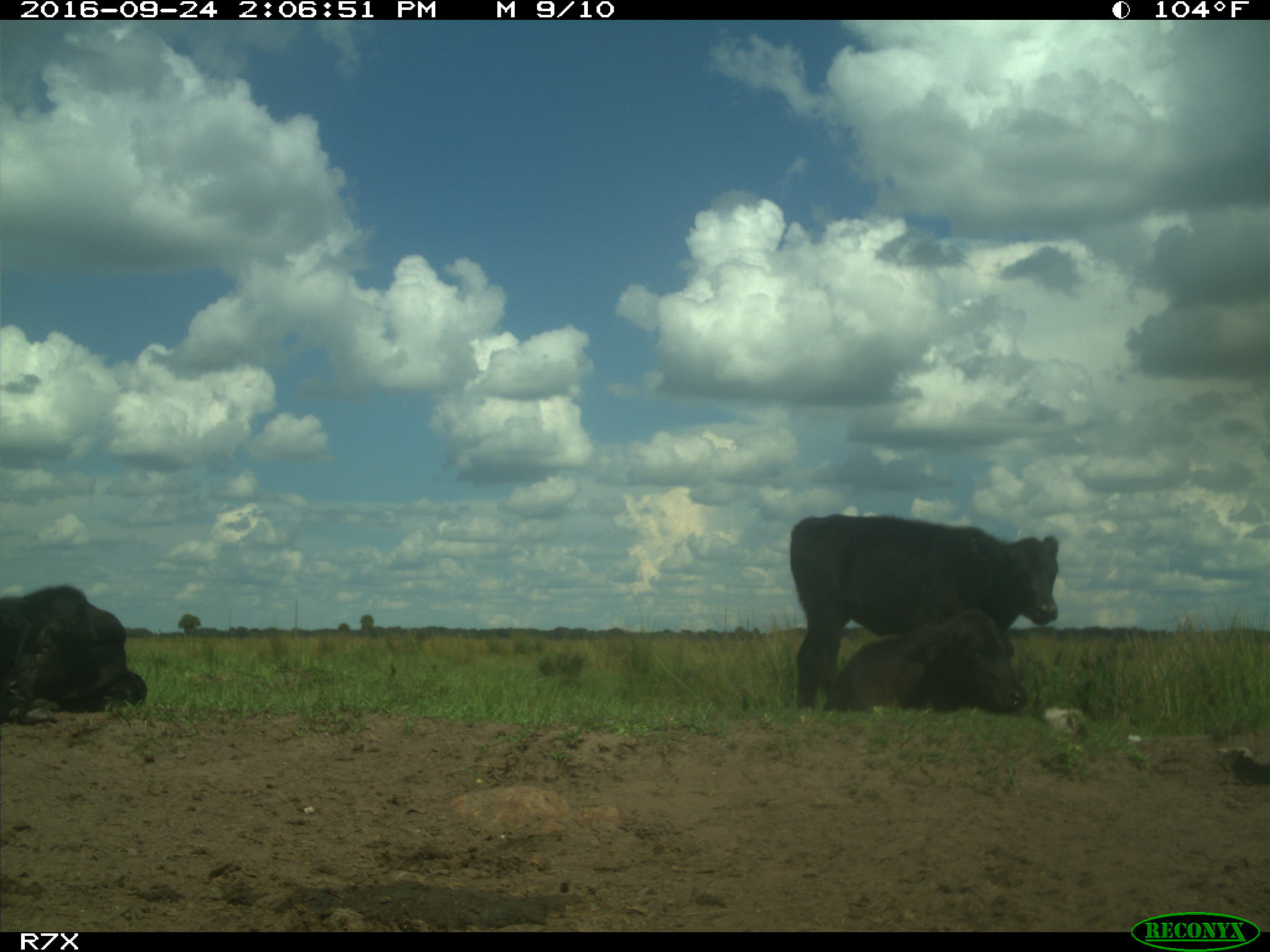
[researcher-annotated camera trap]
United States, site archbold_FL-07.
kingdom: Animalia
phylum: Chordata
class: Mammalia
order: Artiodactyla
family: Bovidae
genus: Bos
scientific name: Bos taurus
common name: domestic cow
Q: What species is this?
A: Bos taurus (domestic cow).